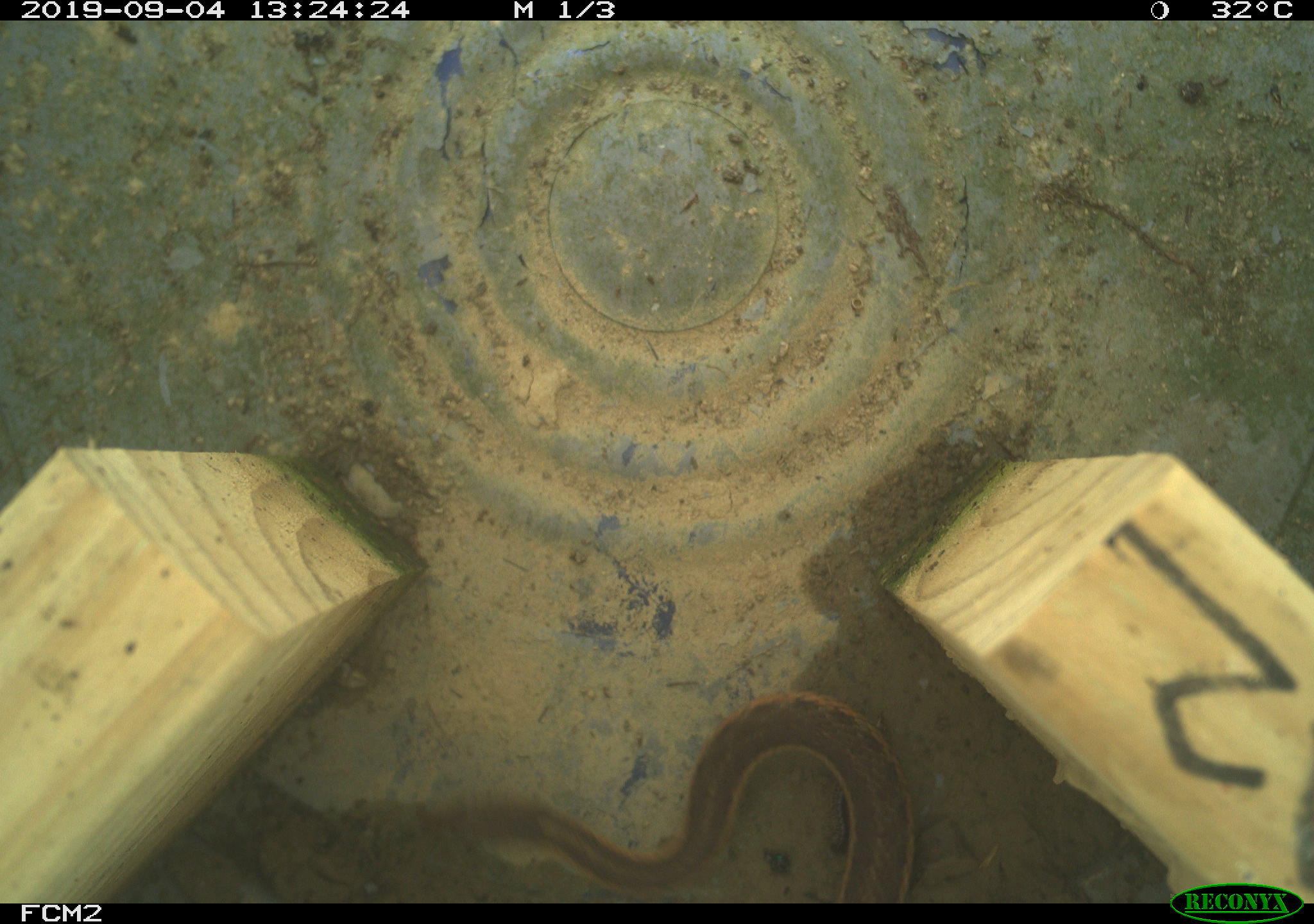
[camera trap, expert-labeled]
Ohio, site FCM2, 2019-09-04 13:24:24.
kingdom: Animalia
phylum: Chordata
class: Reptilia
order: Squamata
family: Colubridae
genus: Thamnophis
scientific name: Thamnophis sirtalis sirtalis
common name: eastern gartersnake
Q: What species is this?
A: Eastern gartersnake (Thamnophis sirtalis sirtalis).